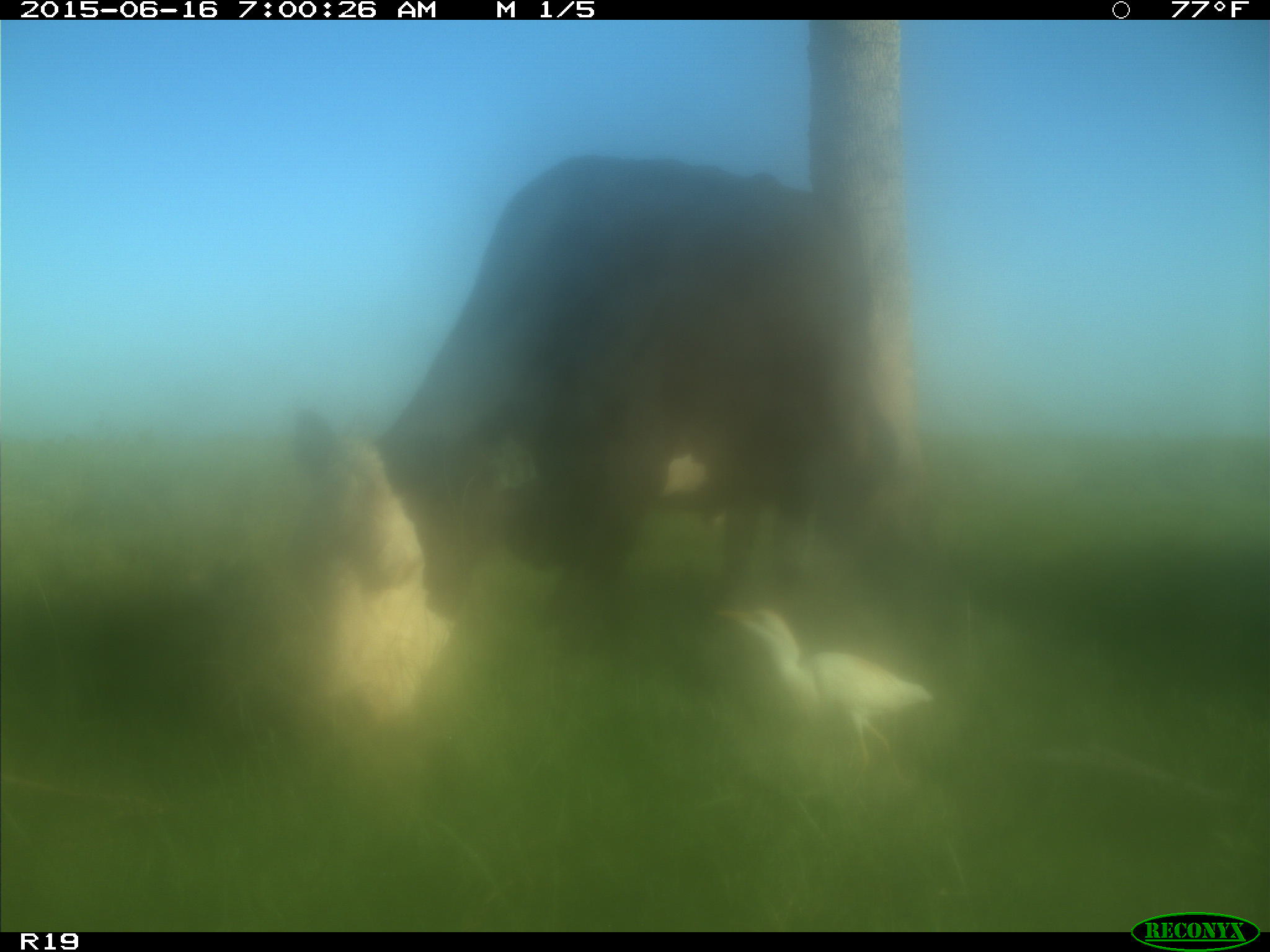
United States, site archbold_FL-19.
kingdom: Animalia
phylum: Chordata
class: Mammalia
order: Artiodactyla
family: Bovidae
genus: Bos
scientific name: Bos taurus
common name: domestic cow